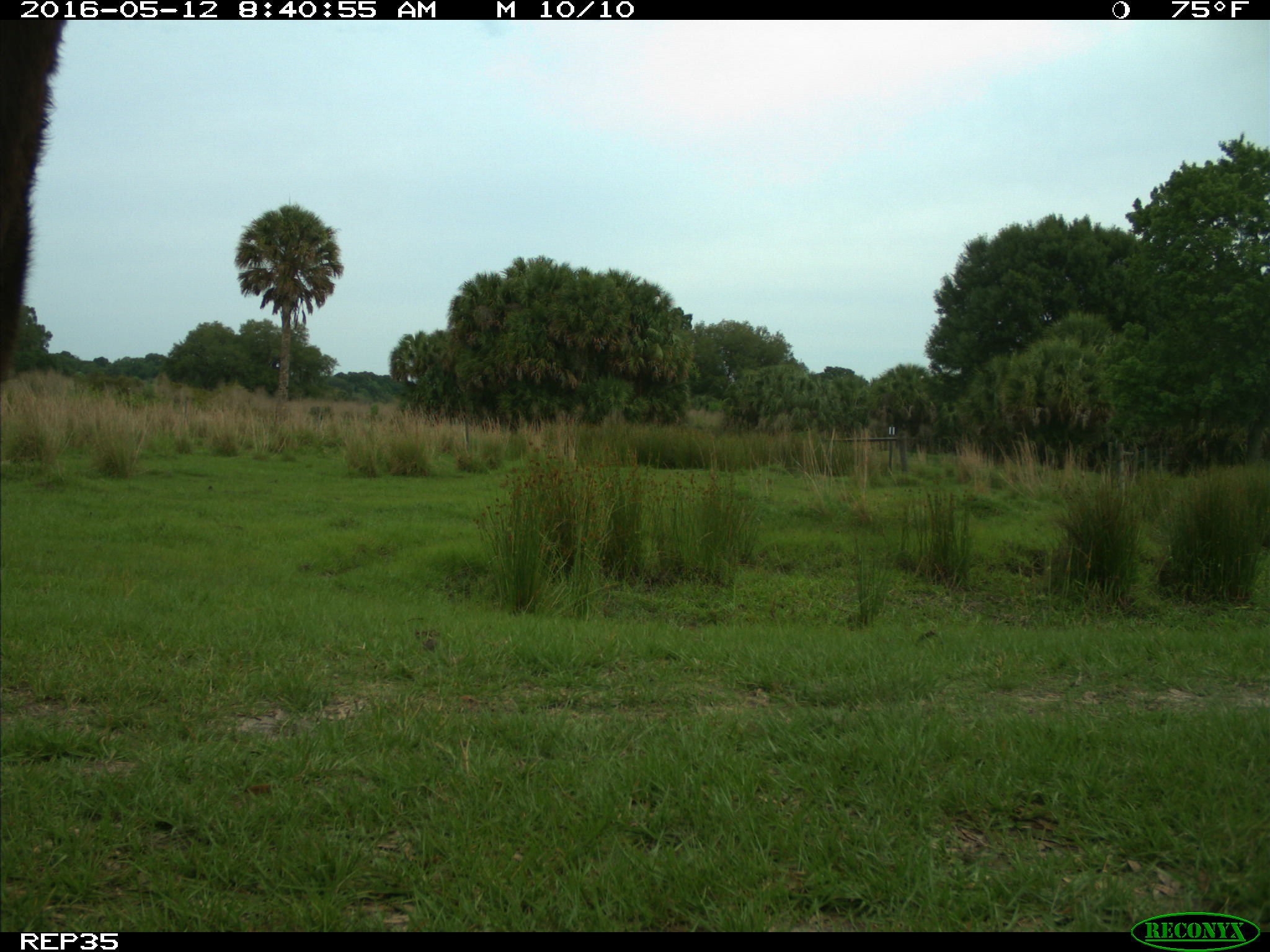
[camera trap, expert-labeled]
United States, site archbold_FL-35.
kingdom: Animalia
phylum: Chordata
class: Mammalia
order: Artiodactyla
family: Bovidae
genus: Bos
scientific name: Bos taurus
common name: domestic cow